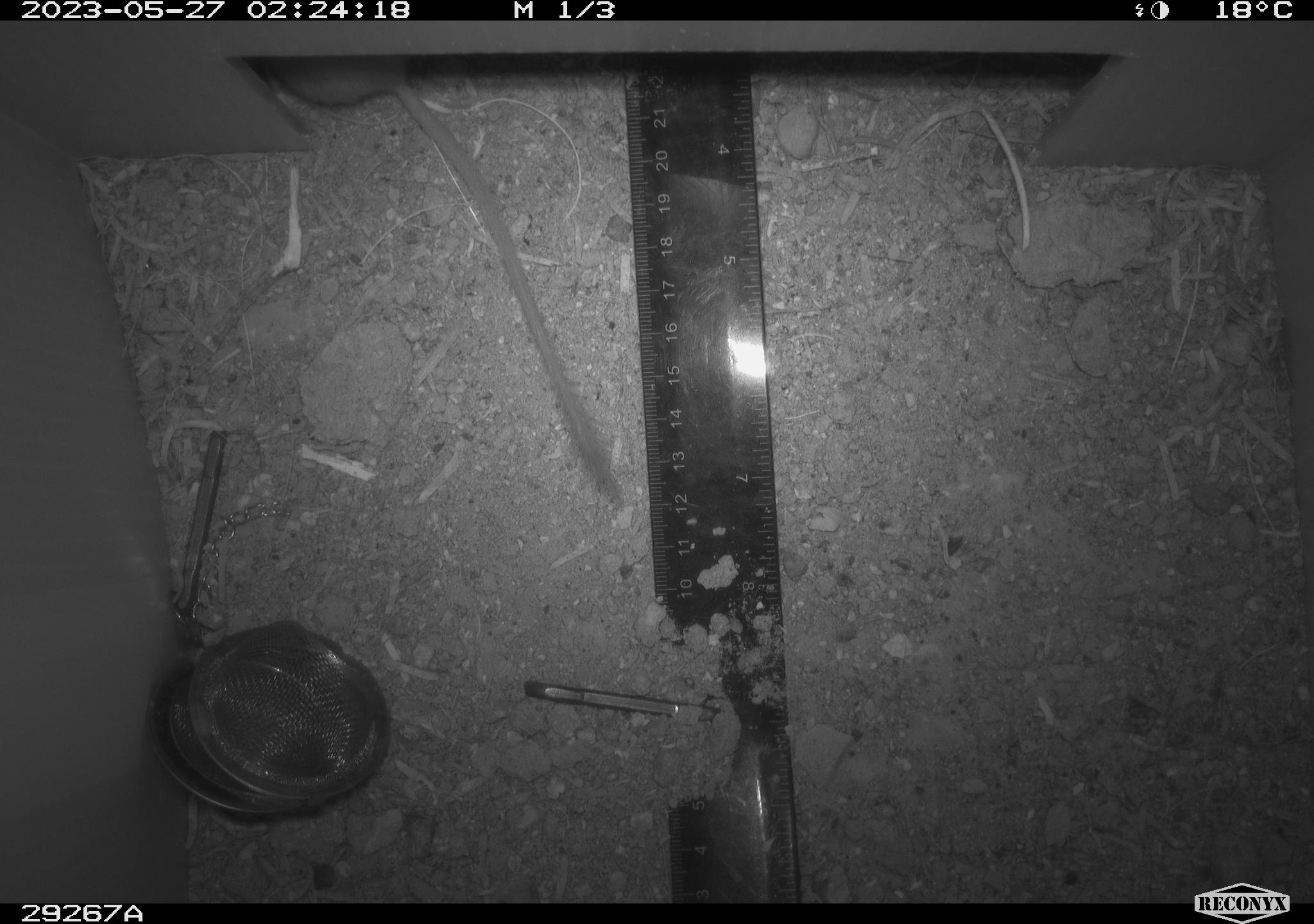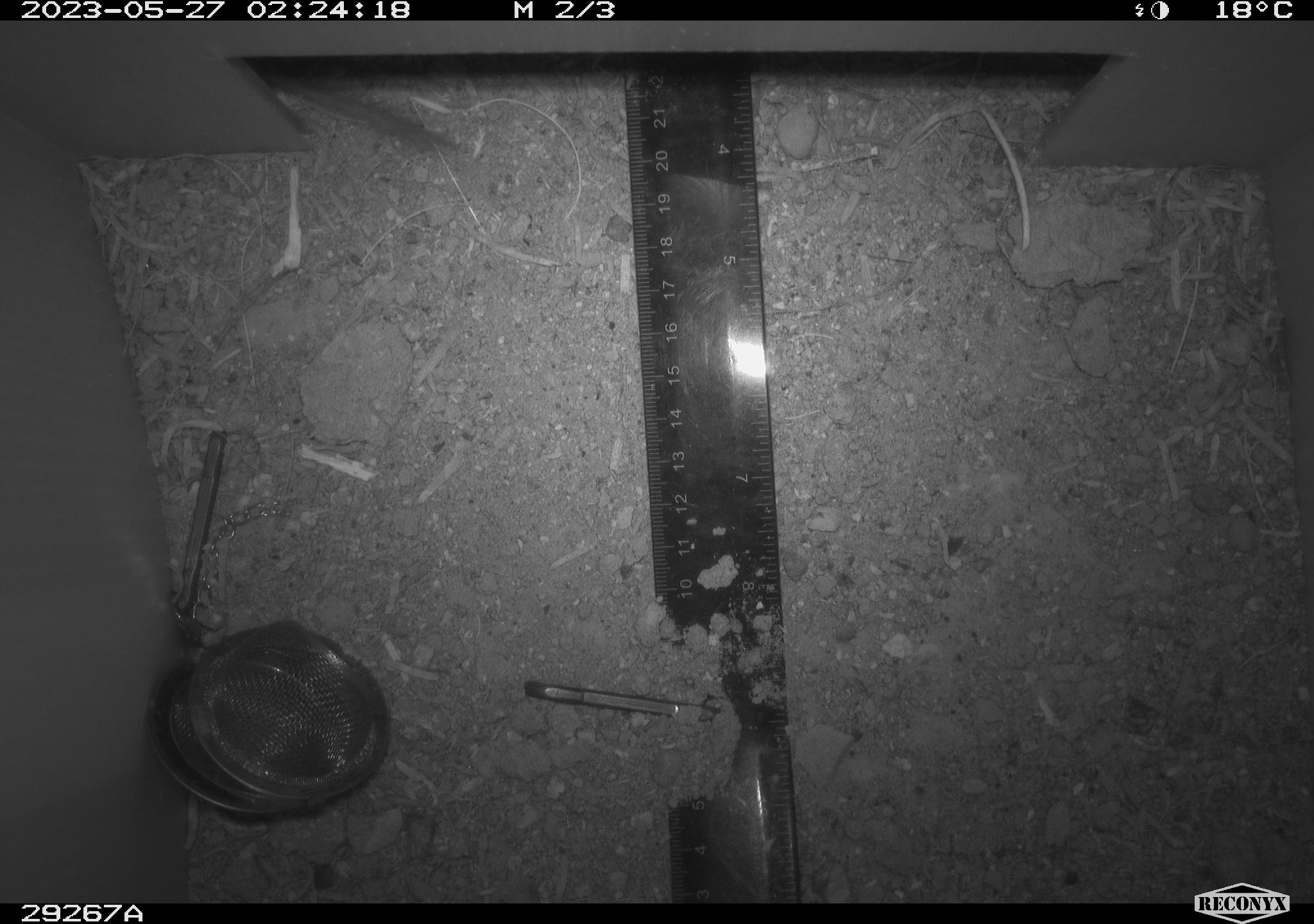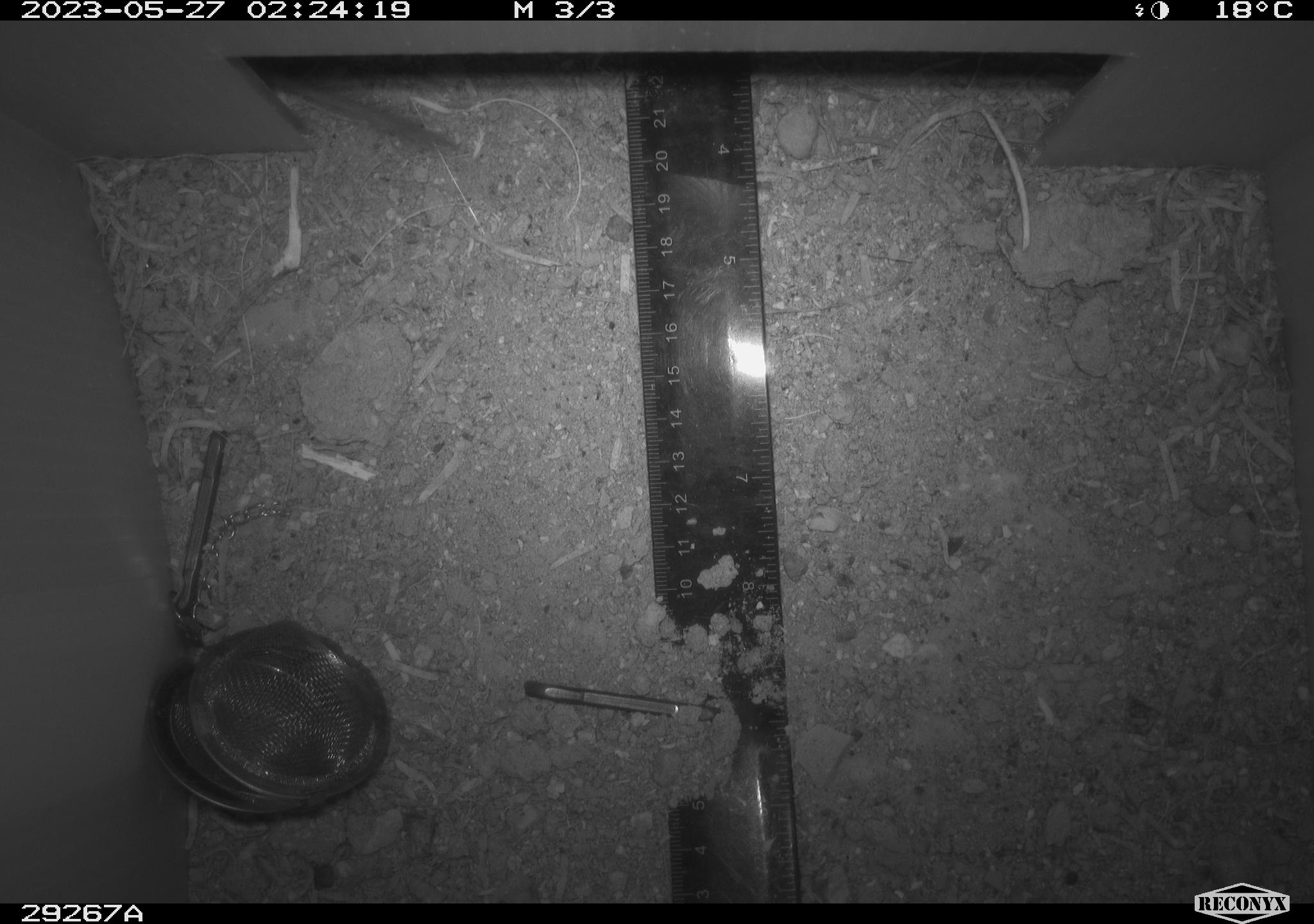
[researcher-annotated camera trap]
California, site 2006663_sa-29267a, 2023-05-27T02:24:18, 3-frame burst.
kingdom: Animalia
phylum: Chordata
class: Mammalia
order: Rodentia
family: Heteromyidae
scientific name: Heteromyidae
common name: kangaroo rats and pocket mice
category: heteromyidae family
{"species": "heteromyidae family (kangaroo rats and pocket mice) (Heteromyidae)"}